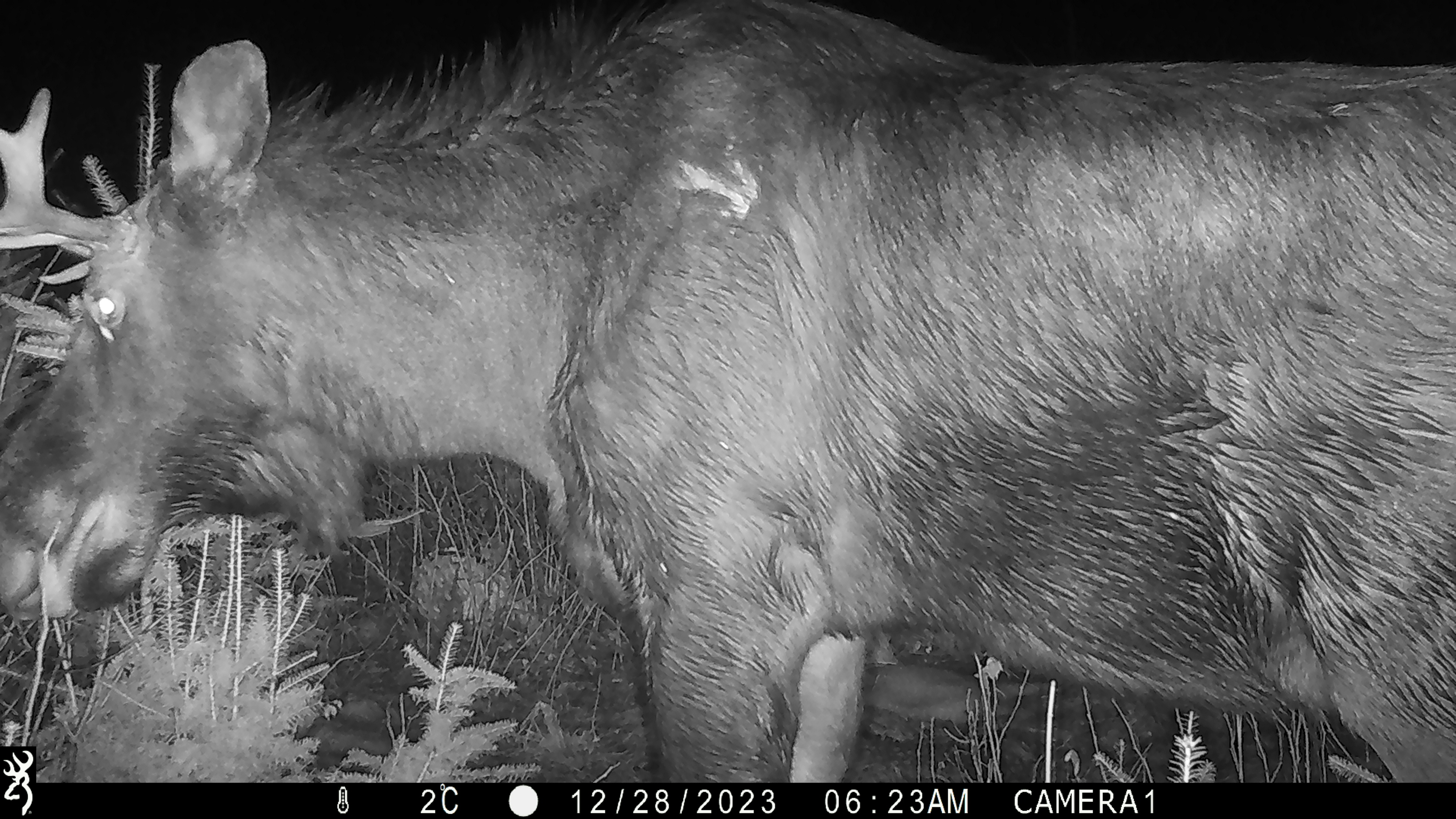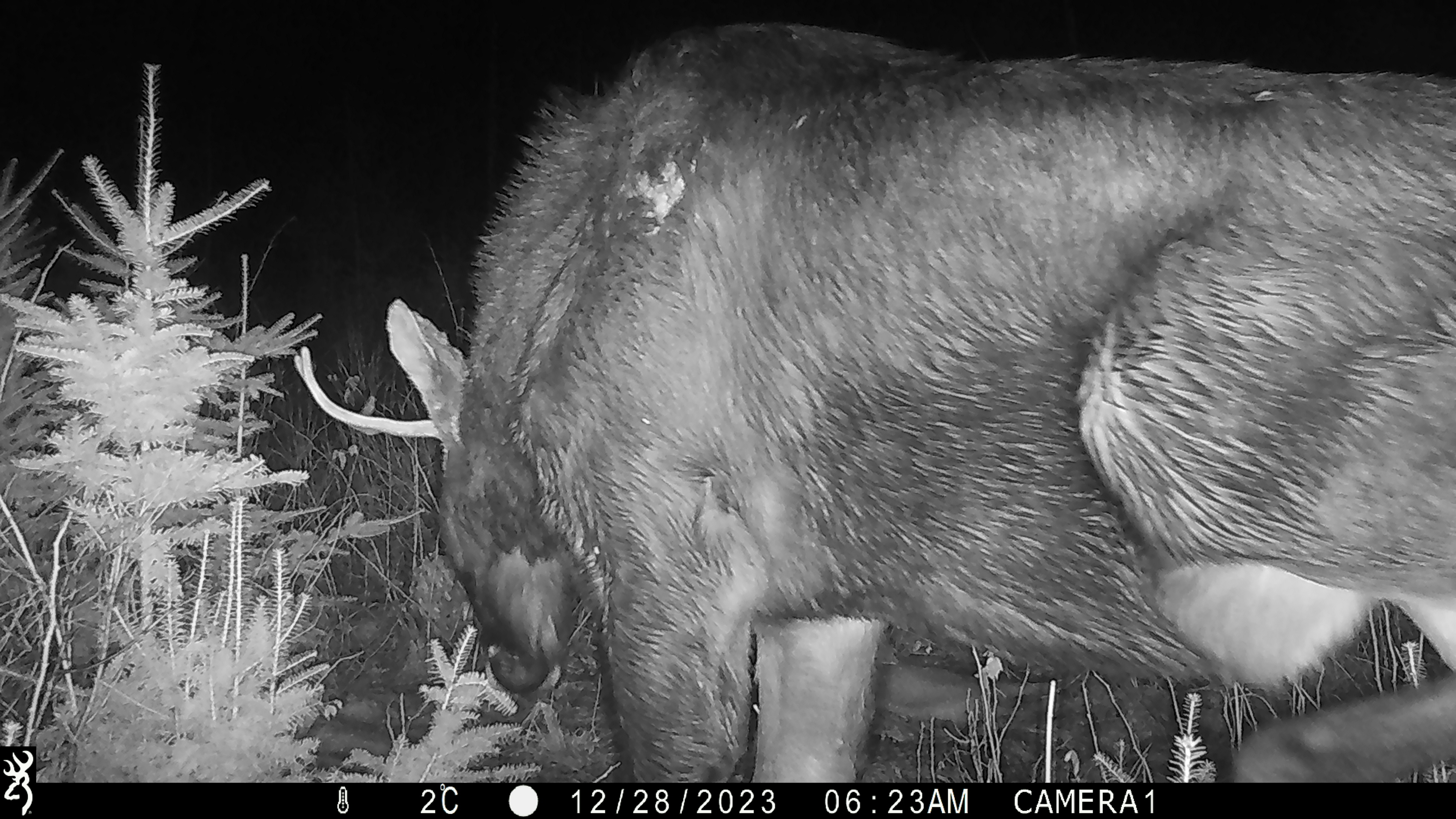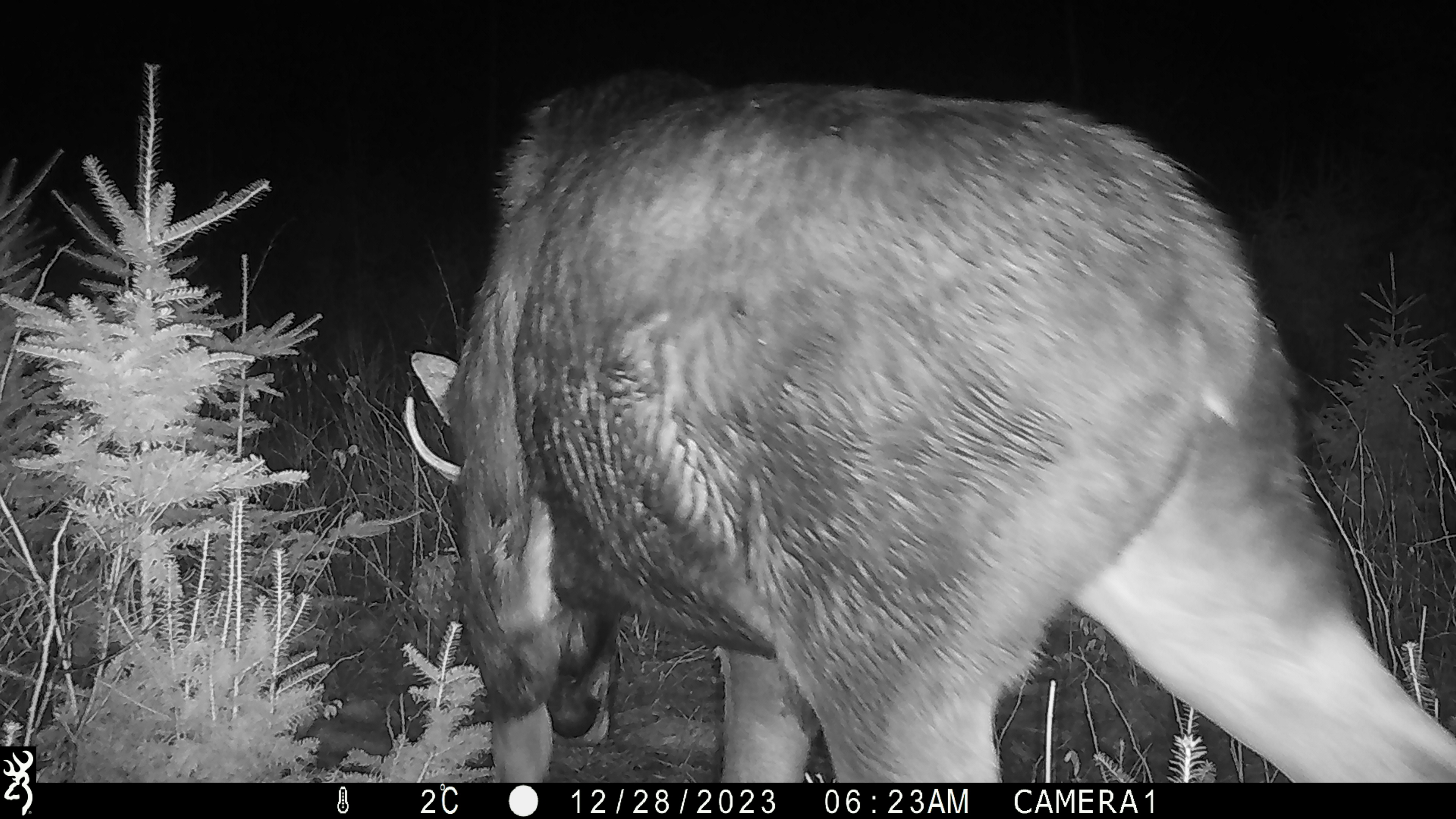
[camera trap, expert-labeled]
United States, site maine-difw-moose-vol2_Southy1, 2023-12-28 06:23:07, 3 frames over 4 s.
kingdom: Animalia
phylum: Chordata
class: Mammalia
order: Artiodactyla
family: Cervidae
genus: Alces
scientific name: Alces alces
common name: moose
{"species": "moose (Alces alces)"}